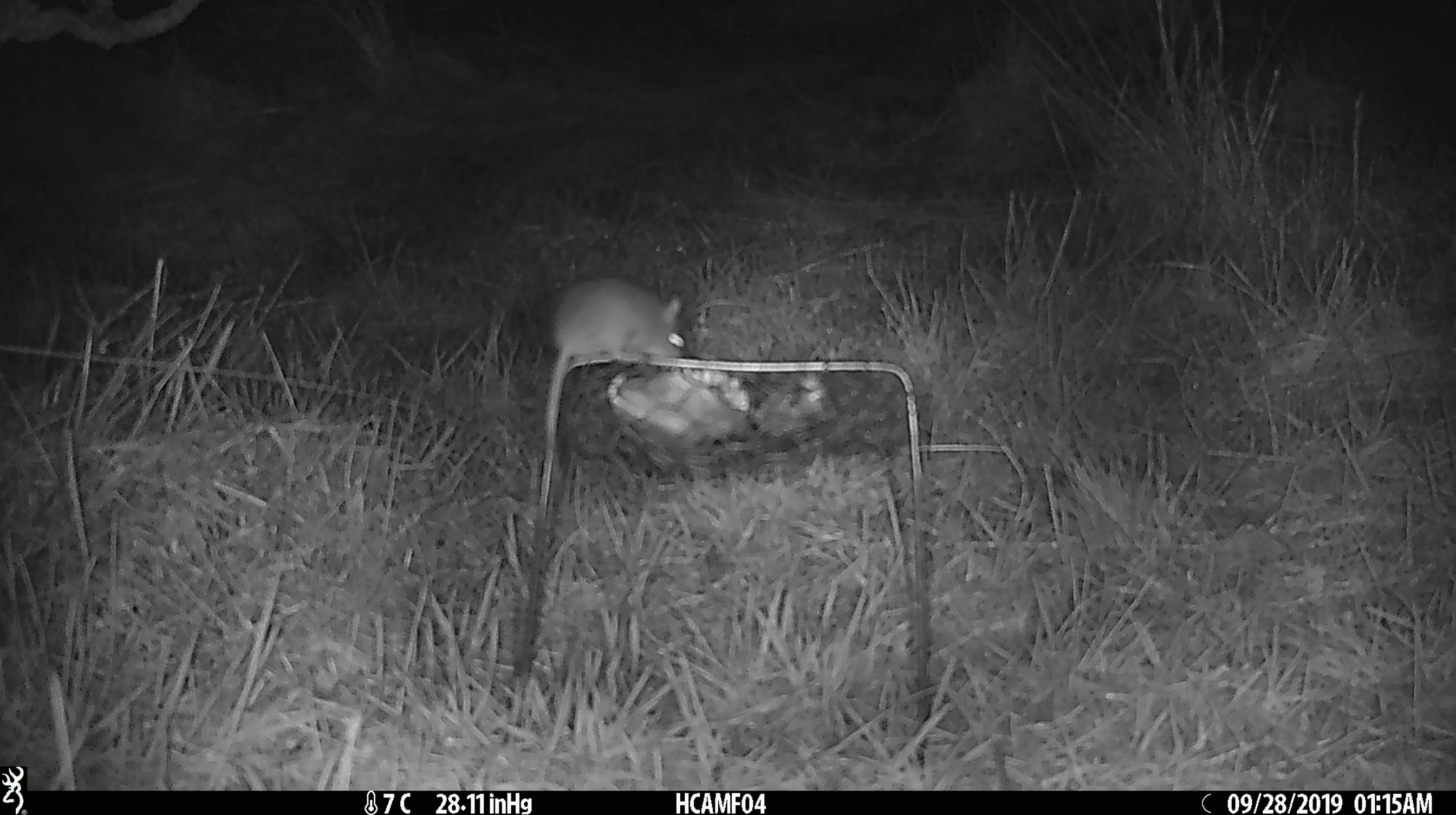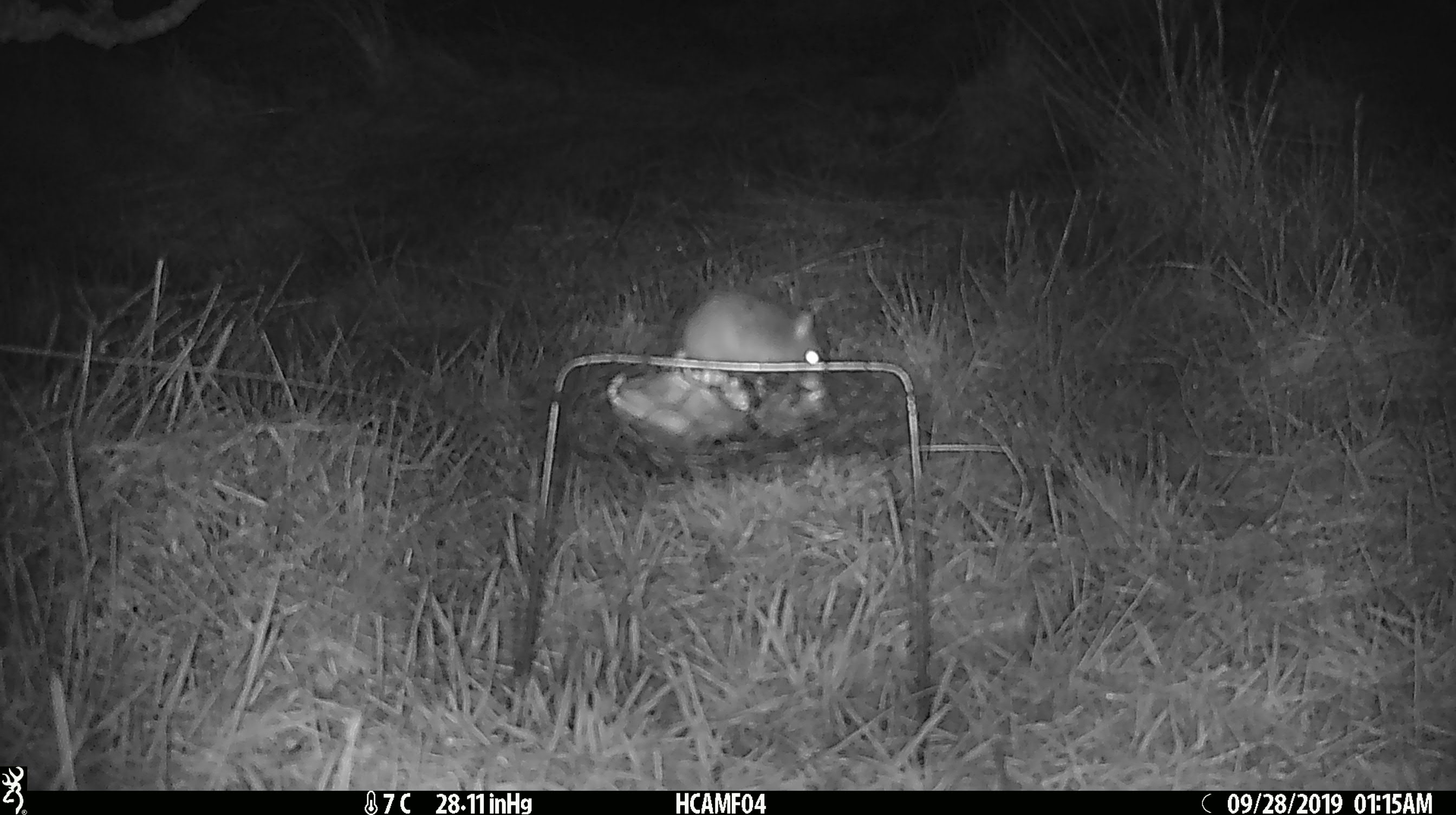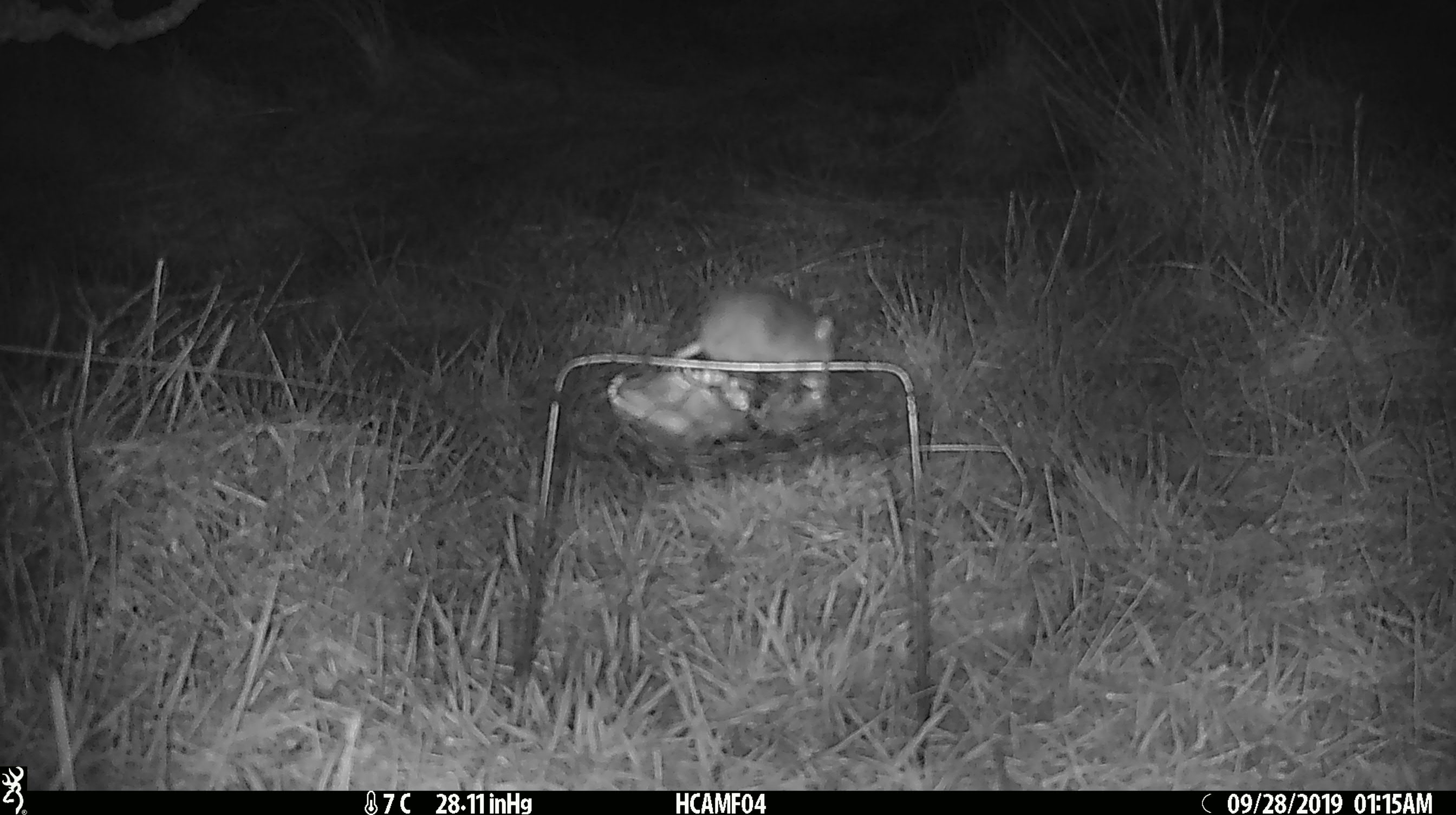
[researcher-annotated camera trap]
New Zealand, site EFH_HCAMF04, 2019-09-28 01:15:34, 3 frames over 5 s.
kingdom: Animalia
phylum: Chordata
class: Mammalia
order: Rodentia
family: Muridae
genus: Mus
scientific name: Mus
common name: mouse